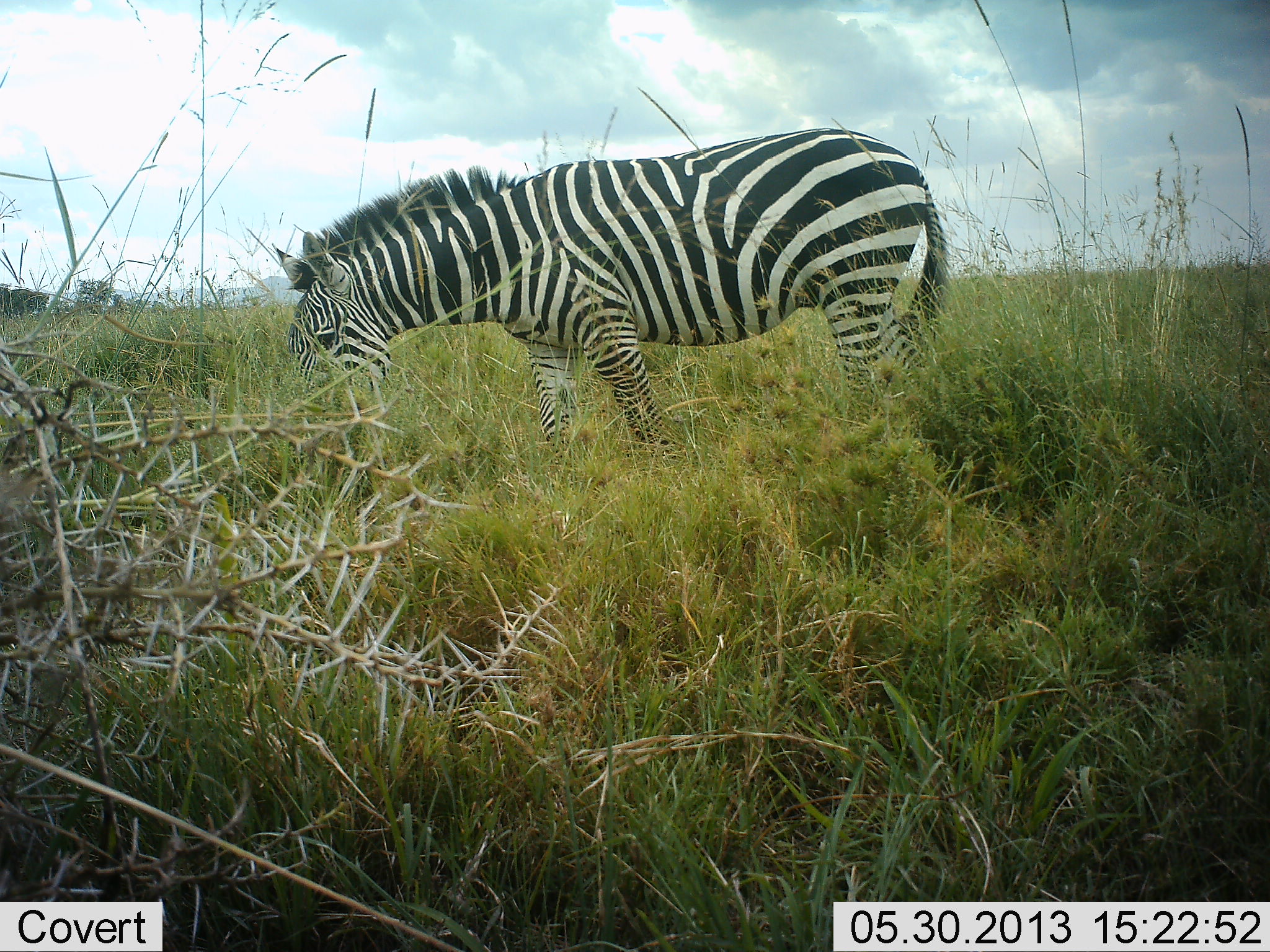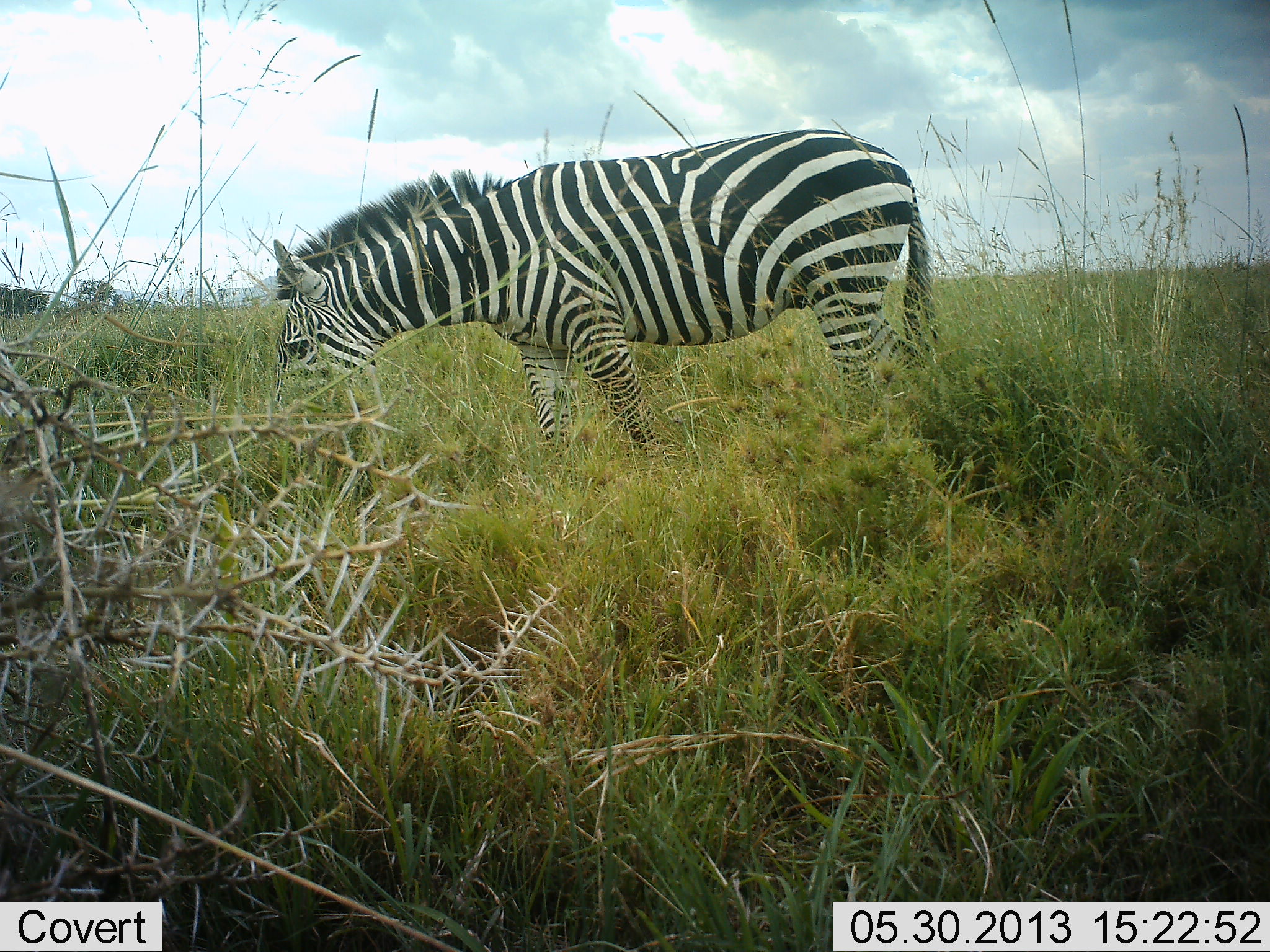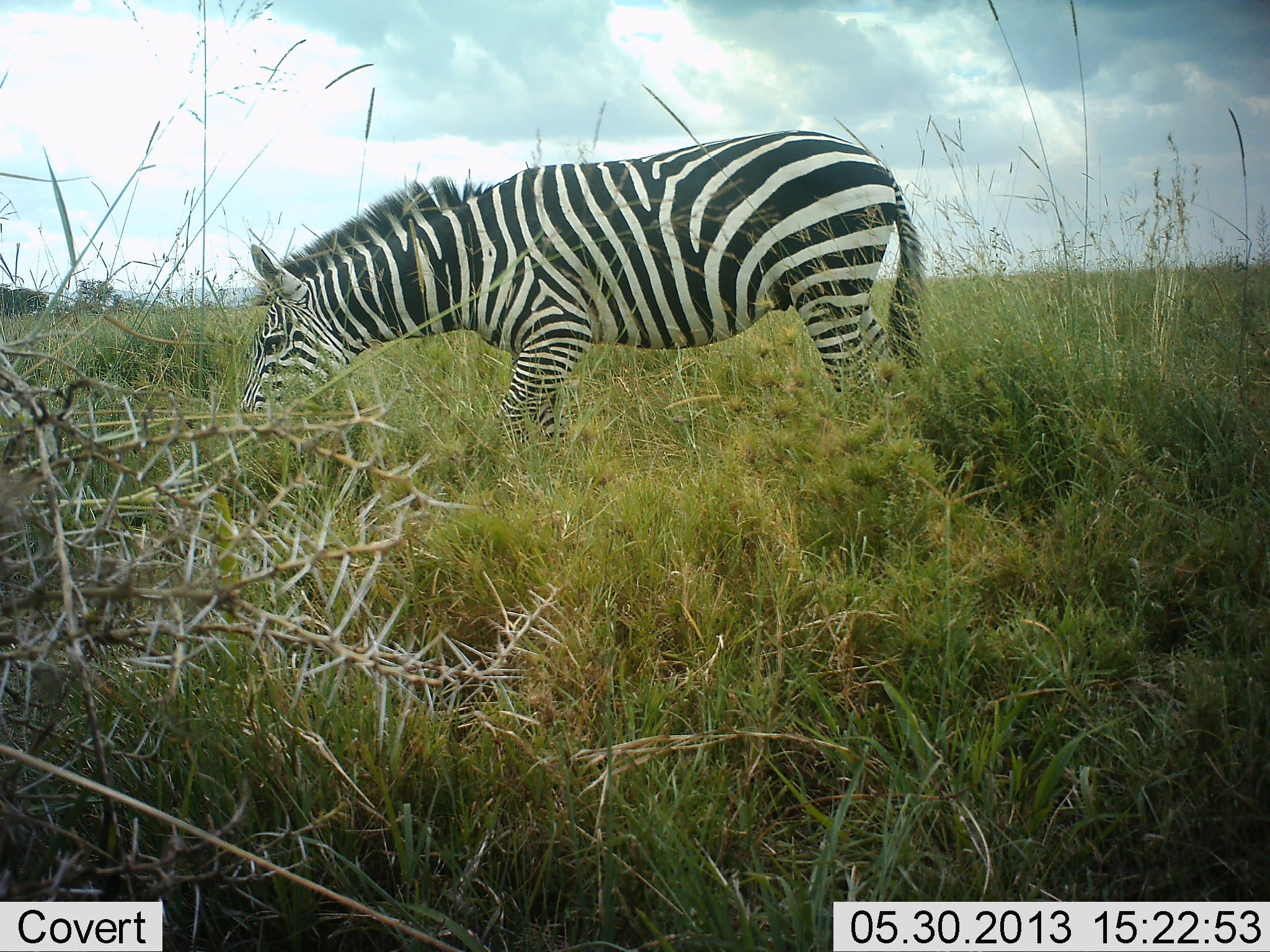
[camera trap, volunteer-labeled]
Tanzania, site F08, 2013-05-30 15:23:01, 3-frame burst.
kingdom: Animalia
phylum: Chordata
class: Mammalia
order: Perissodactyla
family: Equidae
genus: Equus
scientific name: Equus quagga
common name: plains zebra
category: zebra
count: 1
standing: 21%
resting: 0%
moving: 5%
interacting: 3%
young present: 0%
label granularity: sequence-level